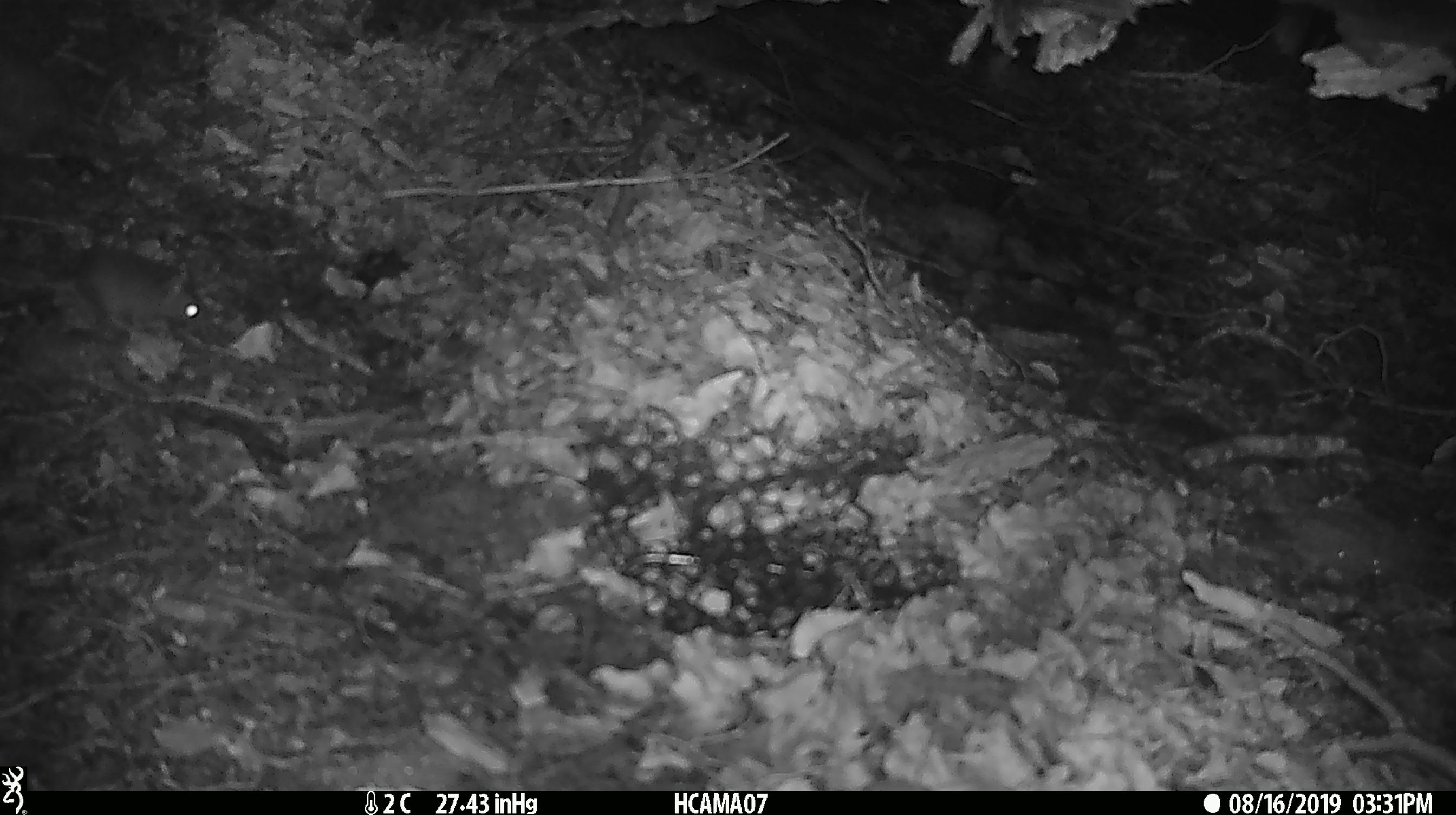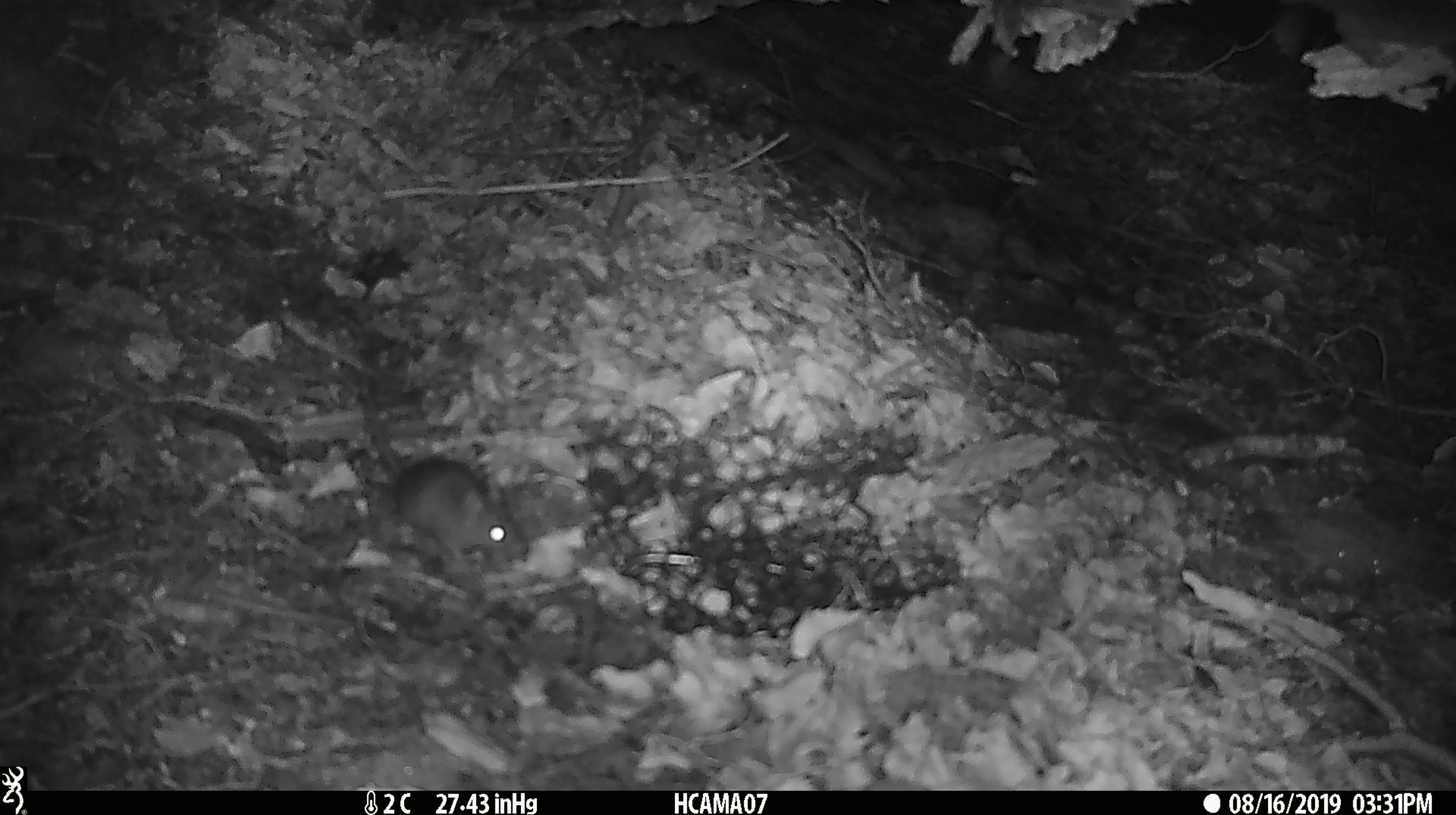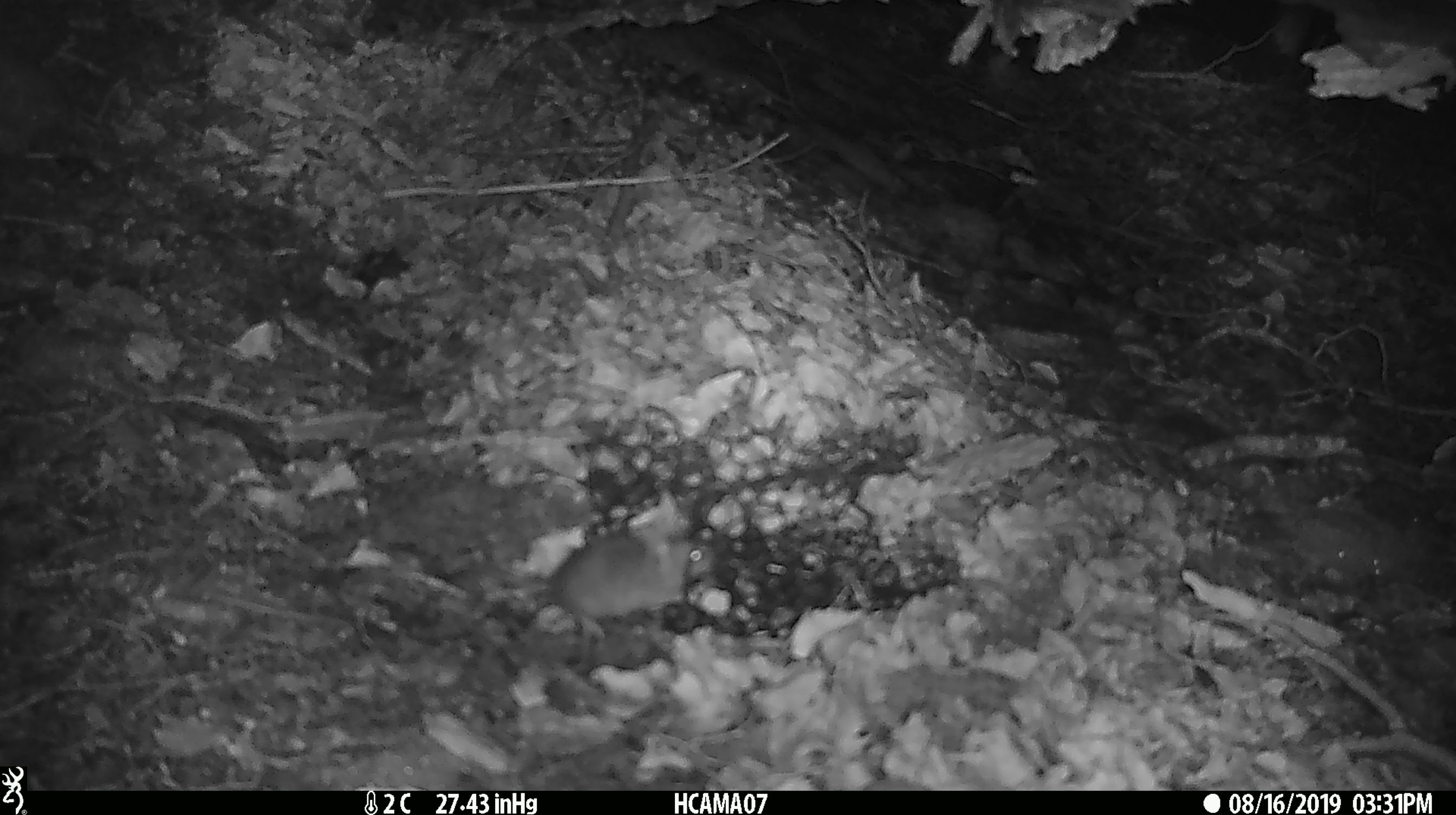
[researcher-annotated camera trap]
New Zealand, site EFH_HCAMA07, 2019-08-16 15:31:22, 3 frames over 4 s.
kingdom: Animalia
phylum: Chordata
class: Mammalia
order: Rodentia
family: Muridae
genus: Mus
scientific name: Mus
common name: mouse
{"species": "mouse (Mus)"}